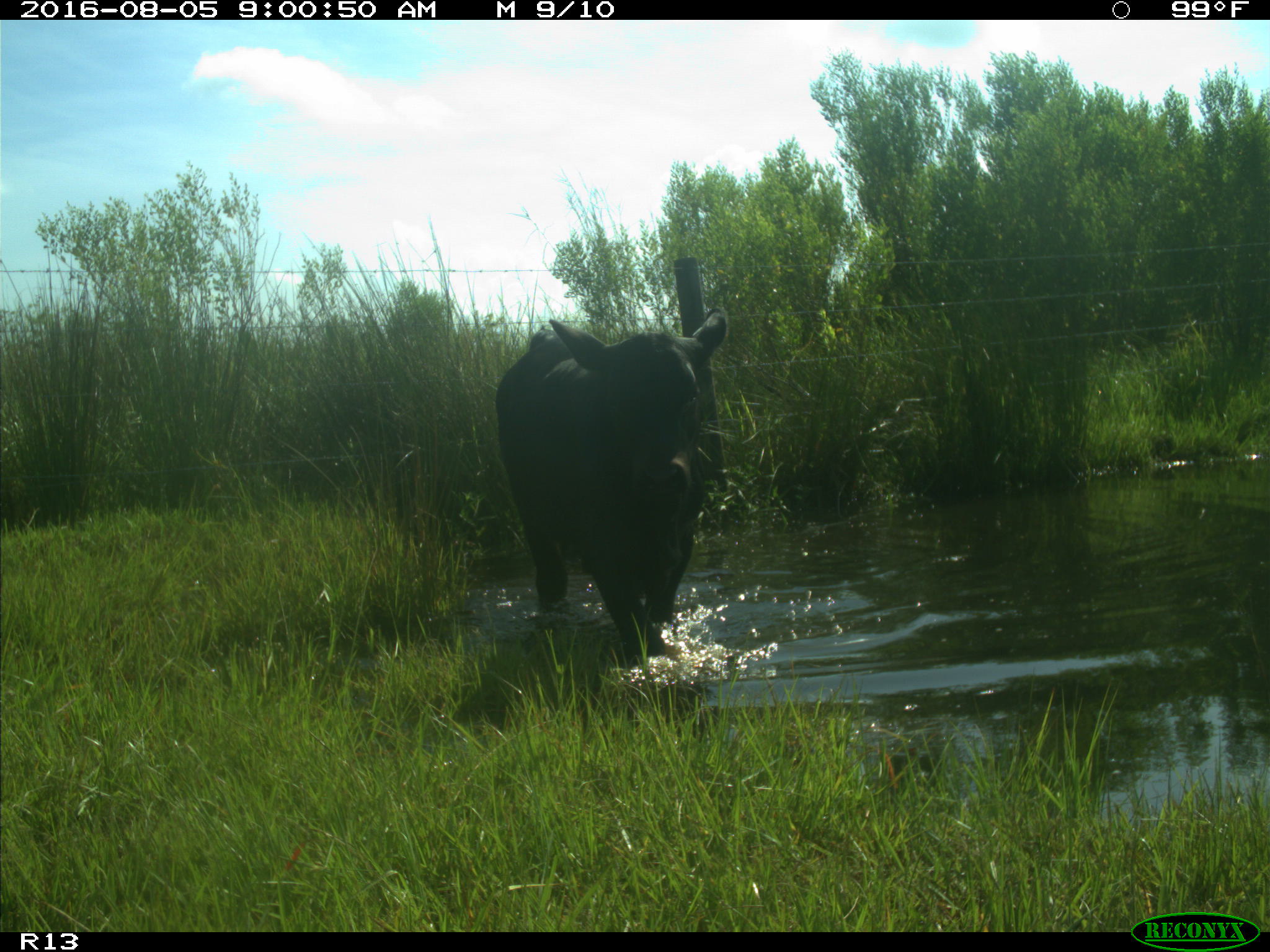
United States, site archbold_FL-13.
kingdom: Animalia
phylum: Chordata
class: Mammalia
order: Artiodactyla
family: Bovidae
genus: Bos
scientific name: Bos taurus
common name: domestic cow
Bos taurus (domestic cow).